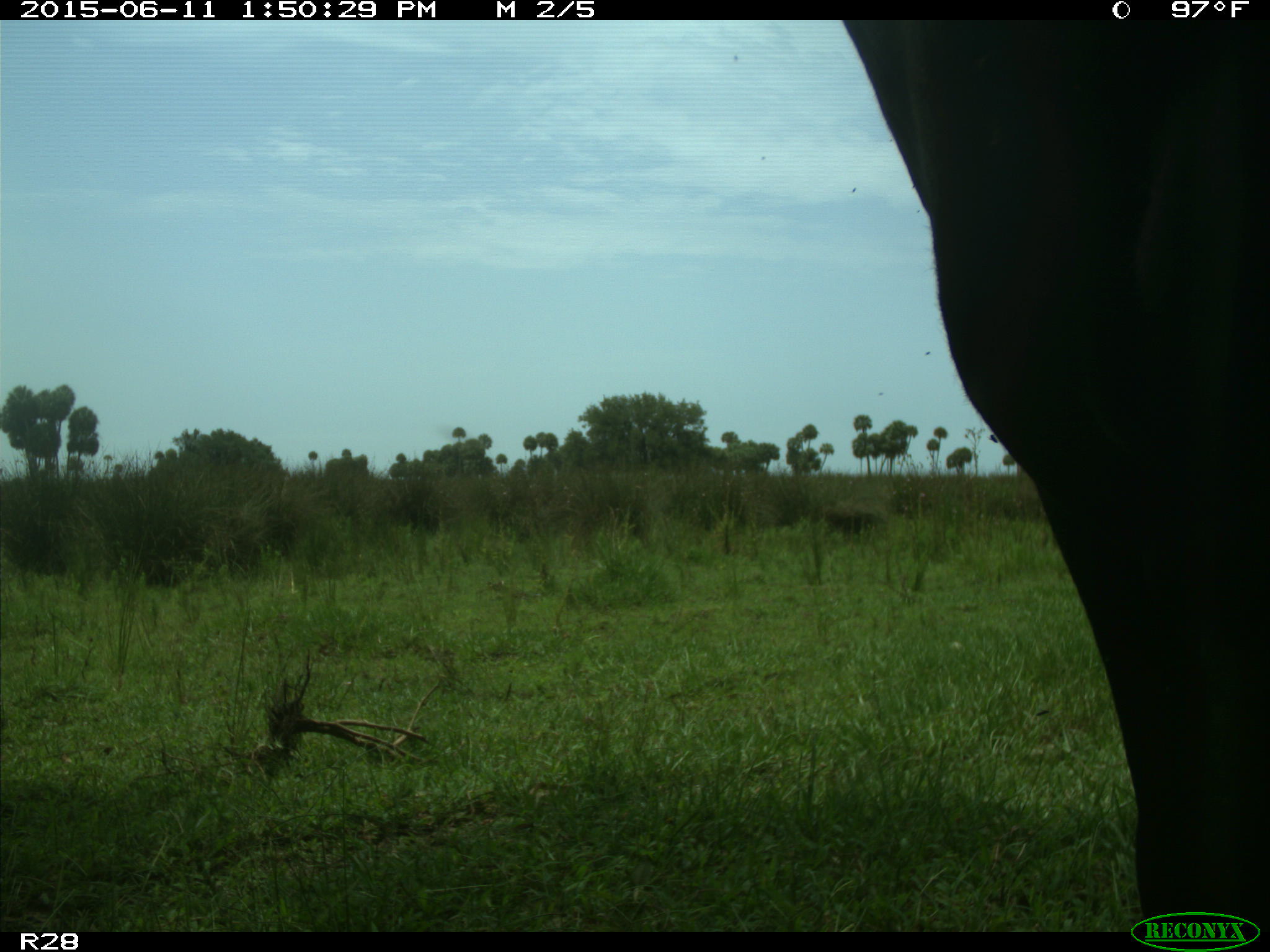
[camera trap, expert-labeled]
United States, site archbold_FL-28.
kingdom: Animalia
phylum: Chordata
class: Mammalia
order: Artiodactyla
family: Bovidae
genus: Bos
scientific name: Bos taurus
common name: domestic cow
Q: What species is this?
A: Bos taurus (domestic cow).